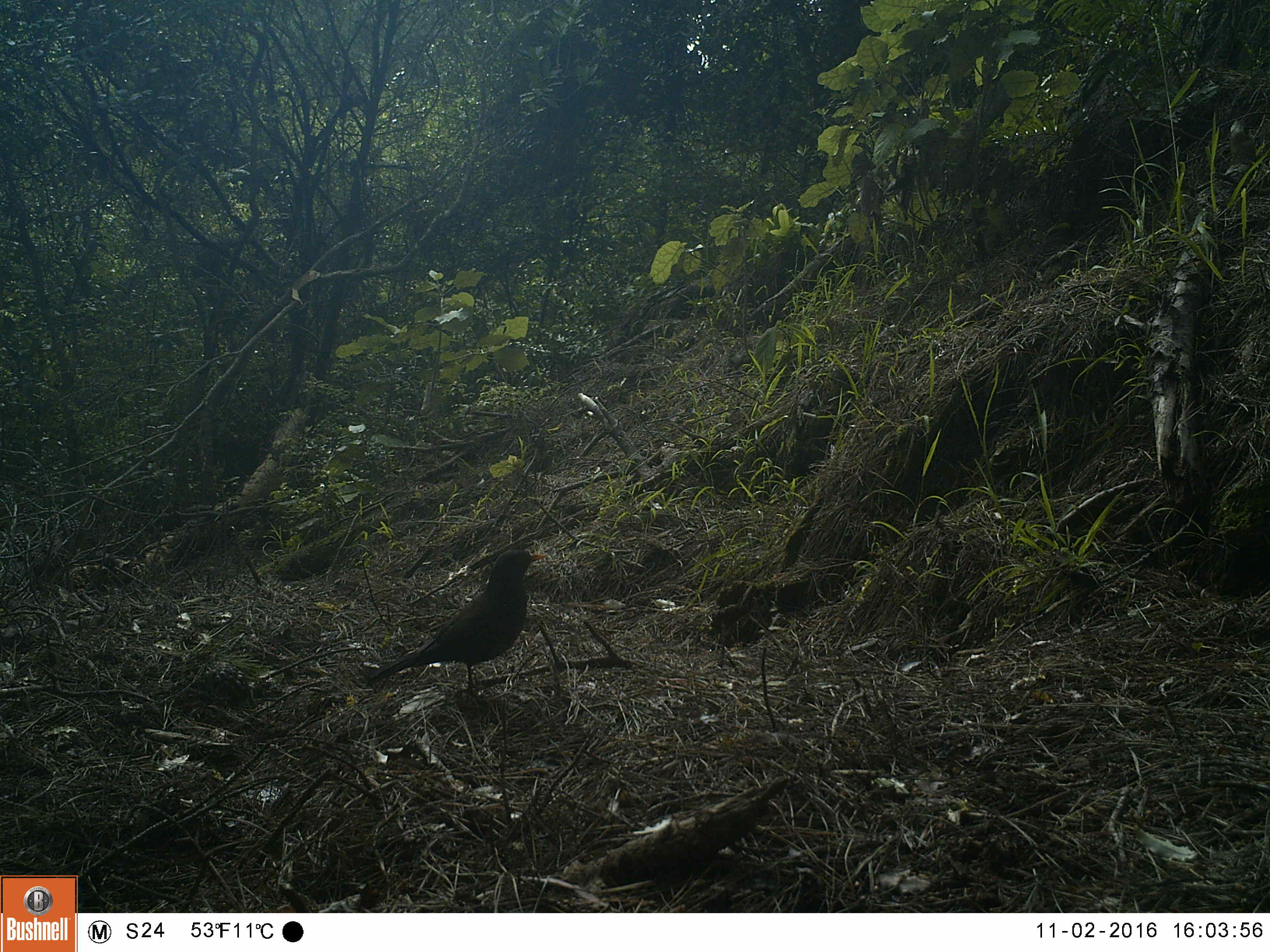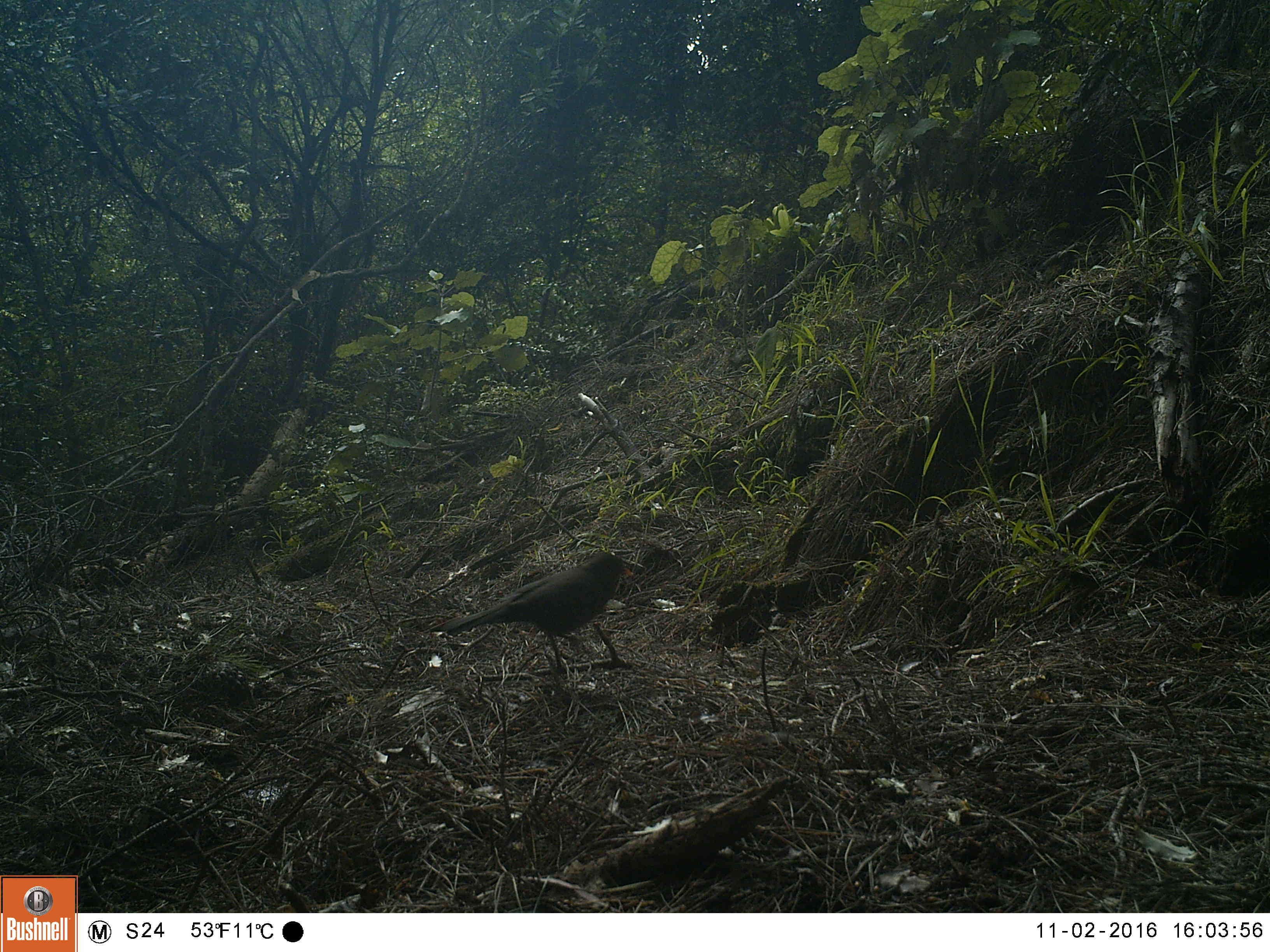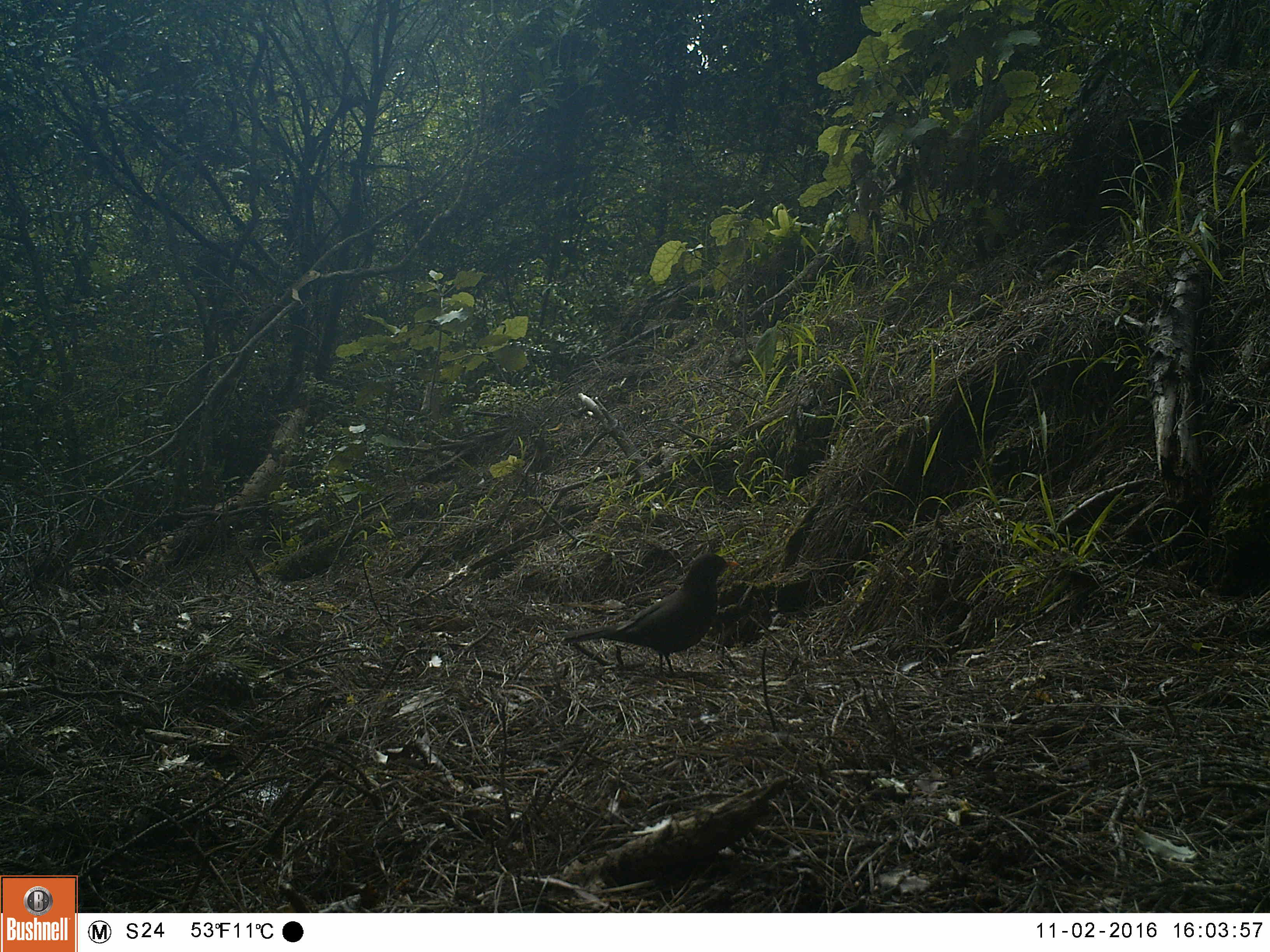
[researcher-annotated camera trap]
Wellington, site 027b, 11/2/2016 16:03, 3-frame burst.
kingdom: Animalia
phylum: Chordata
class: Aves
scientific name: Aves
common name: bird